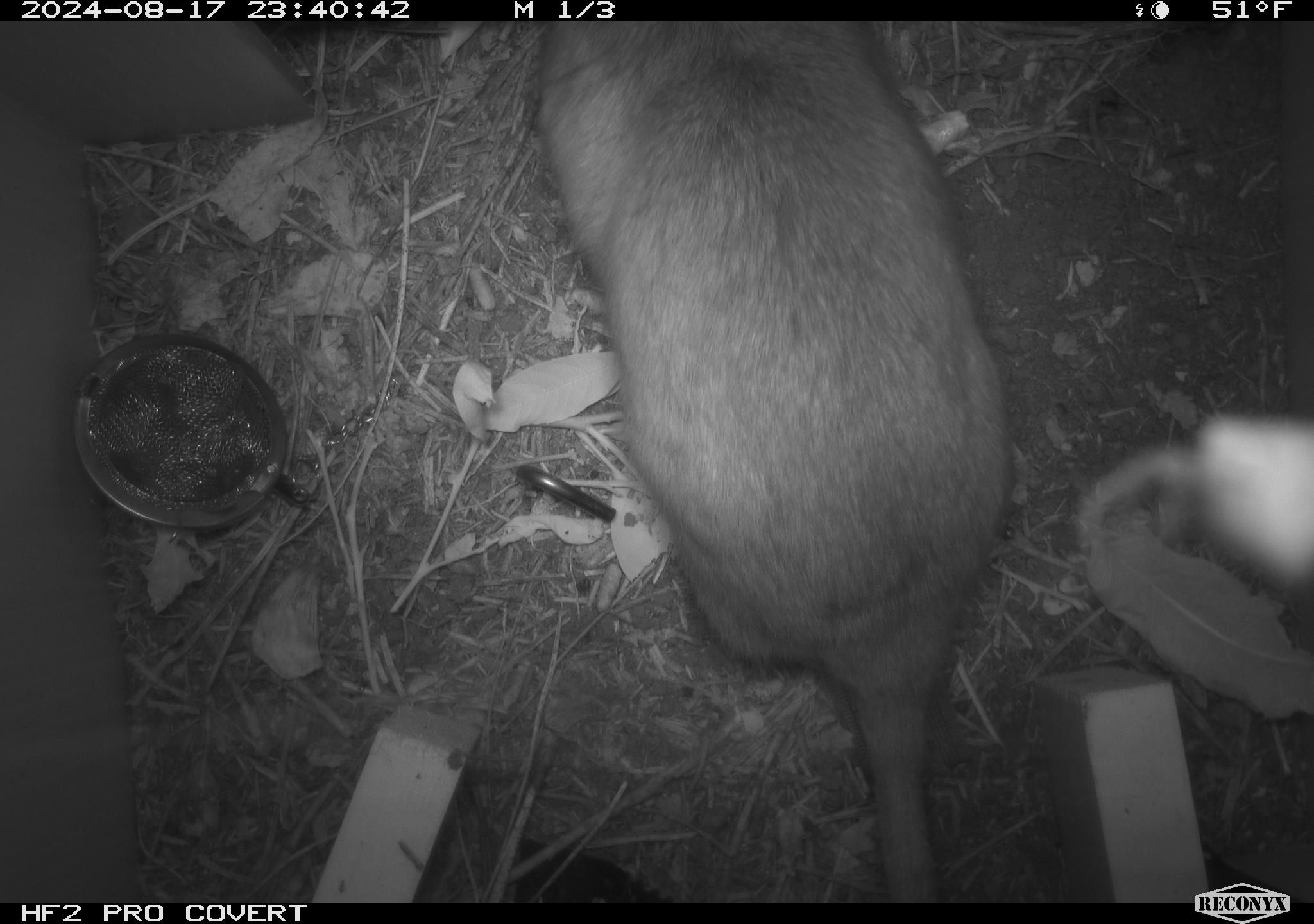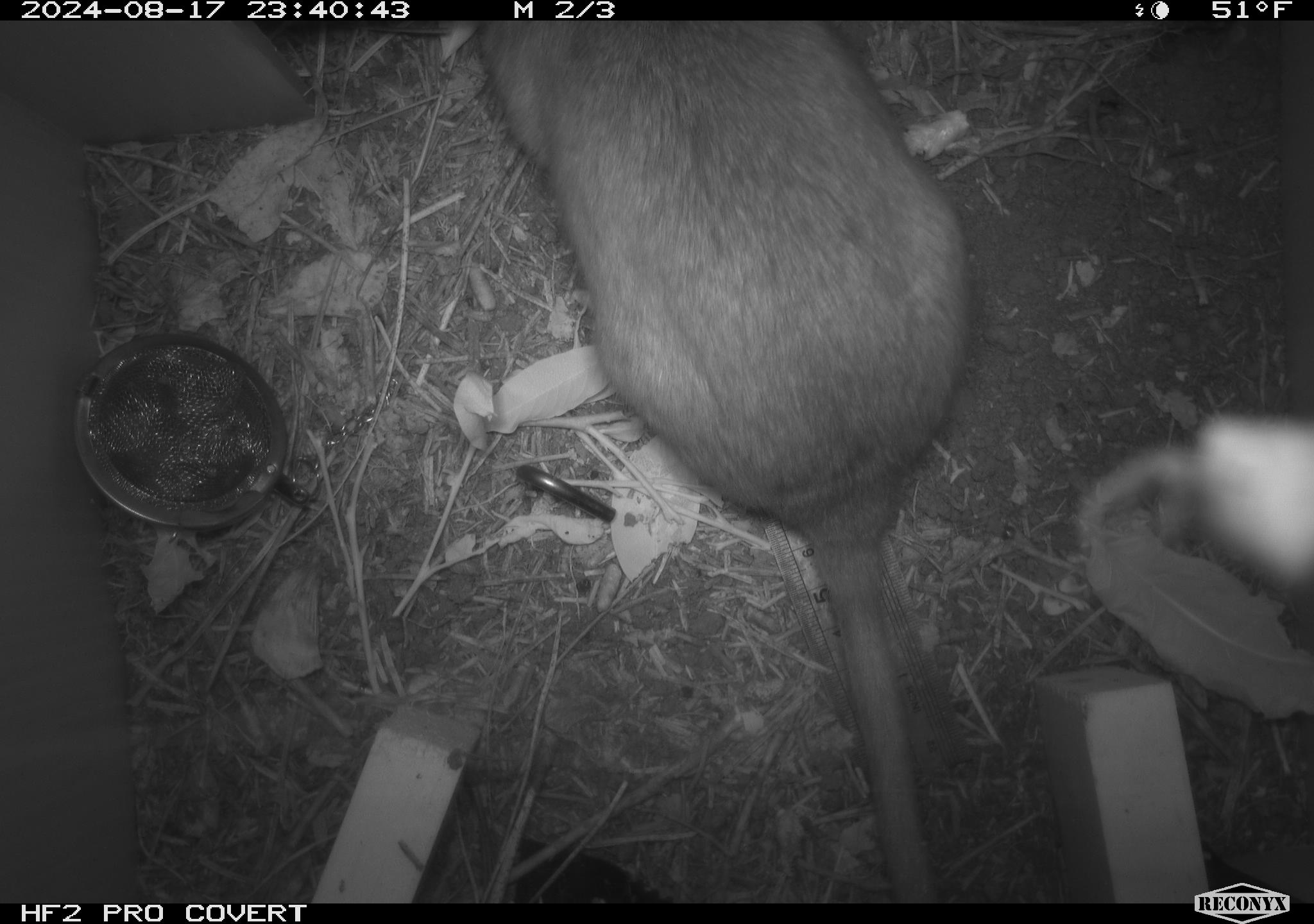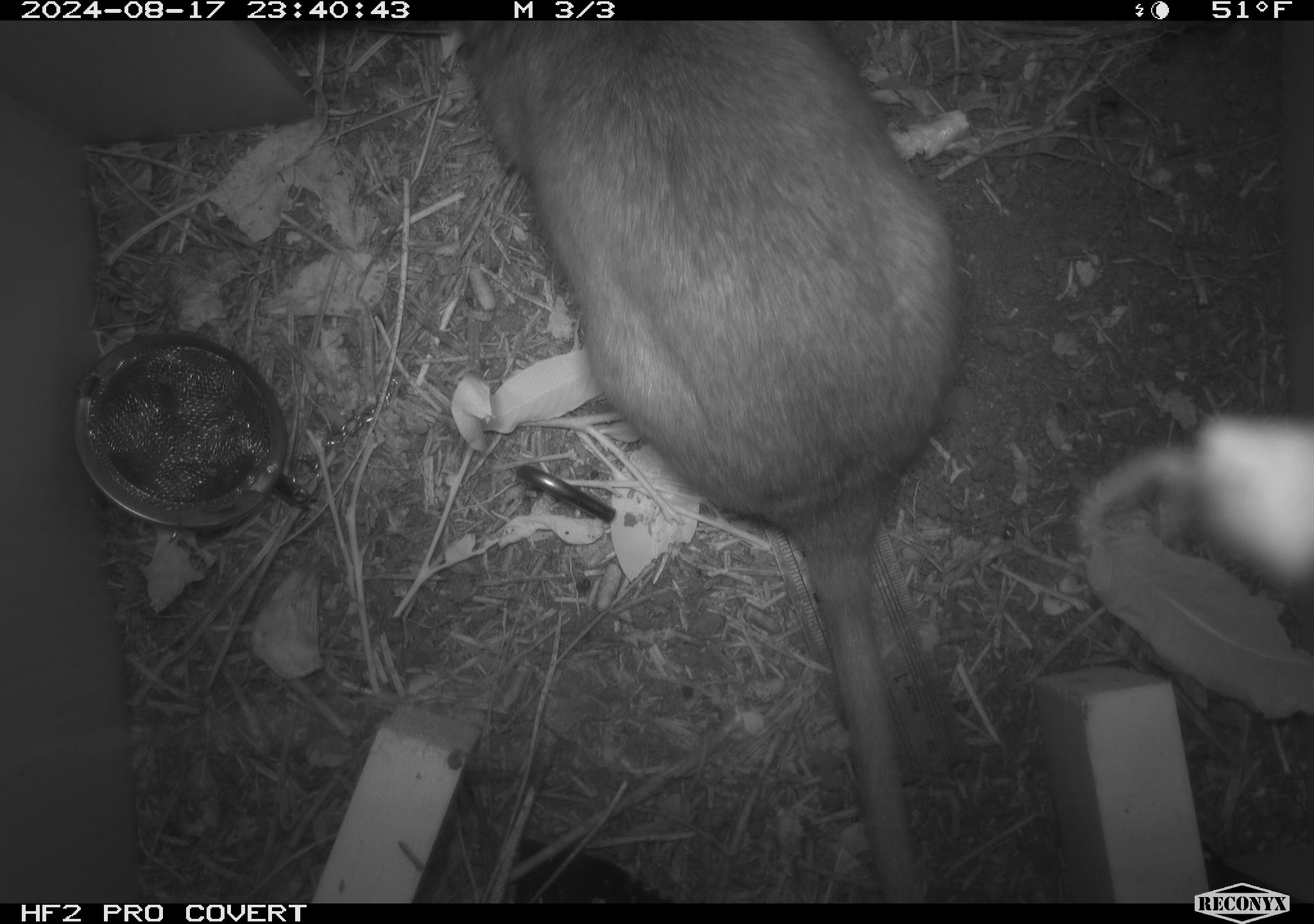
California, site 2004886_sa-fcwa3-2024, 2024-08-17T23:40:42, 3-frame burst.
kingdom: Animalia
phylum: Chordata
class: Mammalia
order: Rodentia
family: Cricetidae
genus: Neotoma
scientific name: Neotoma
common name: pack rat or woodrat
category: neotoma species